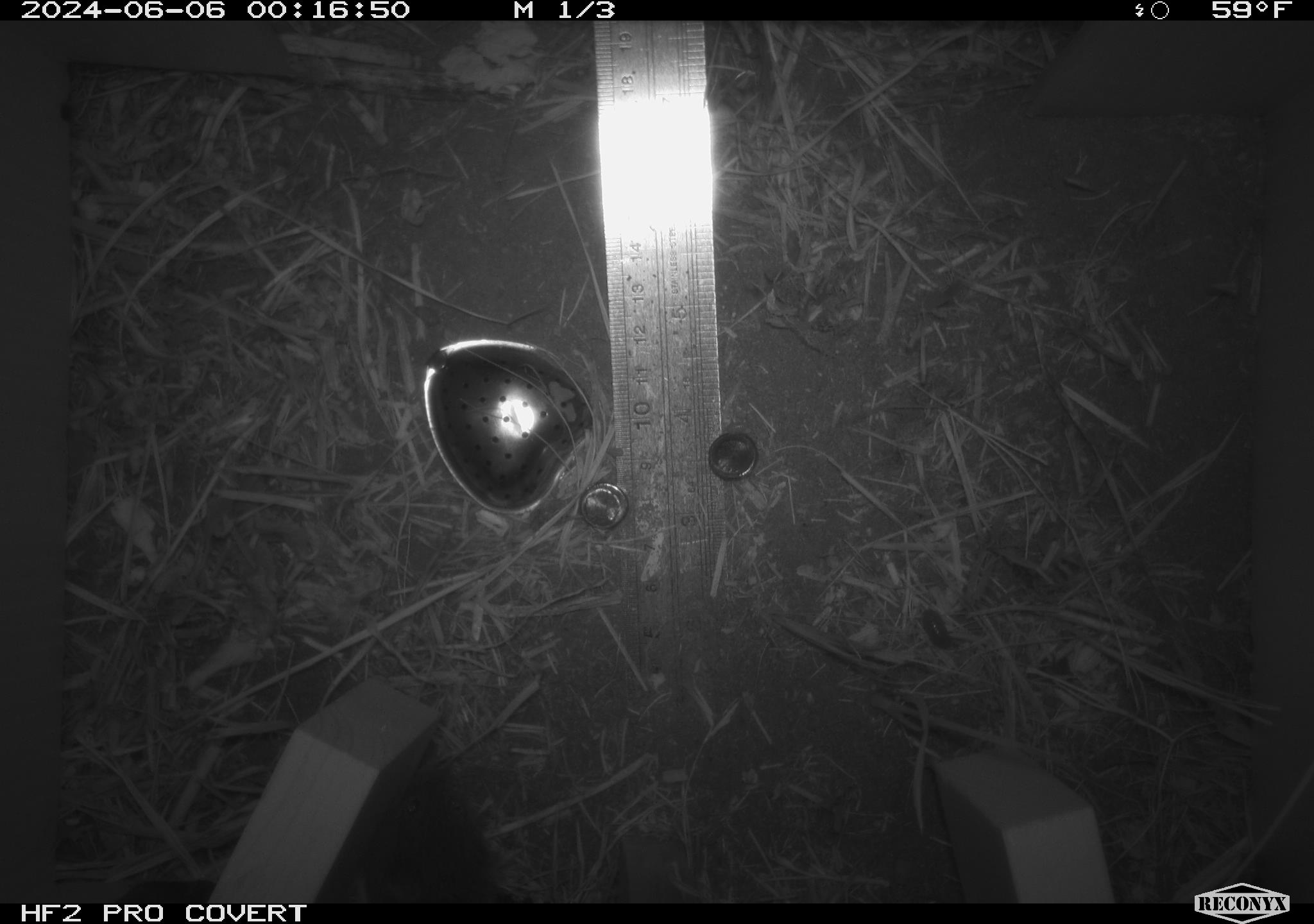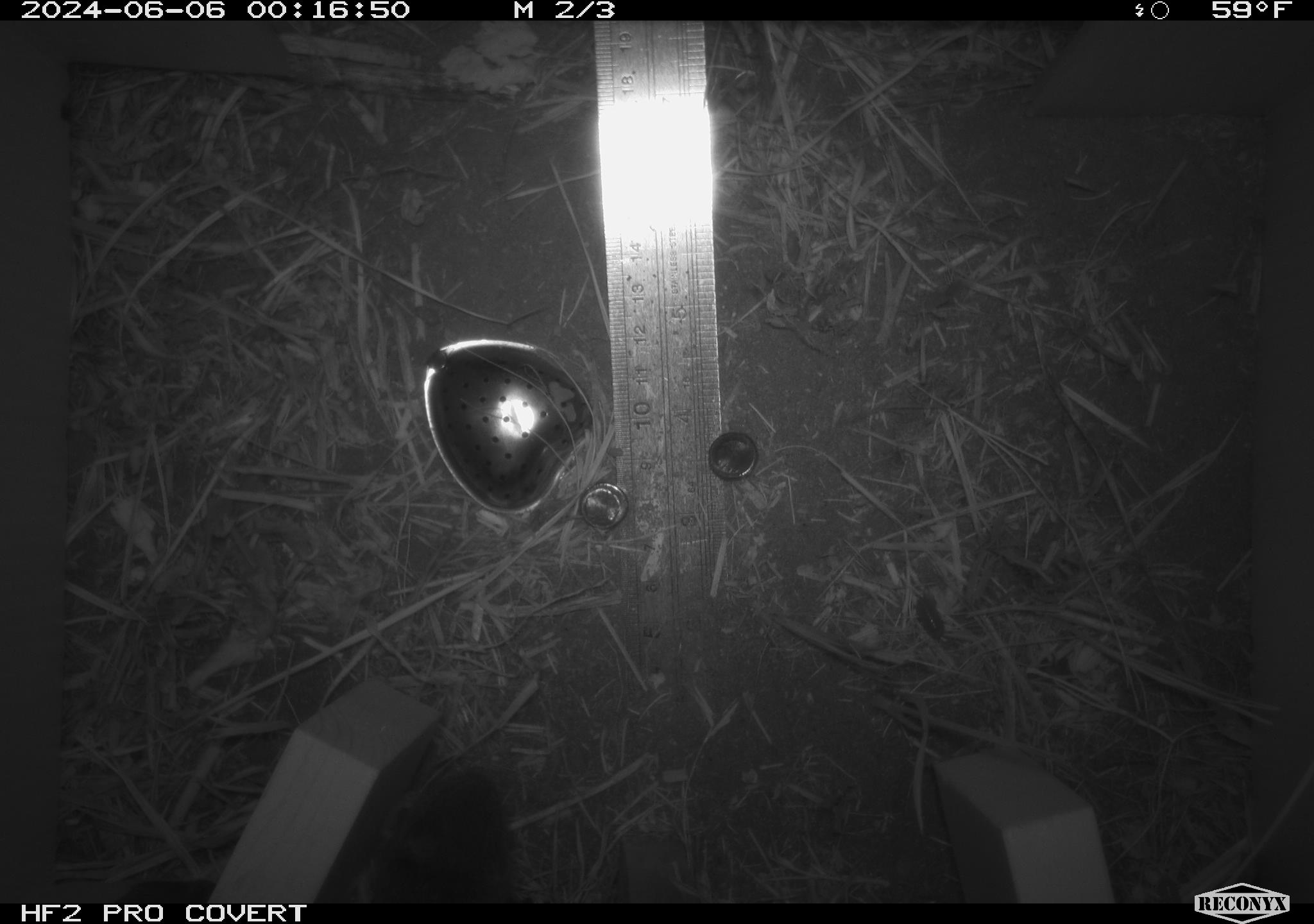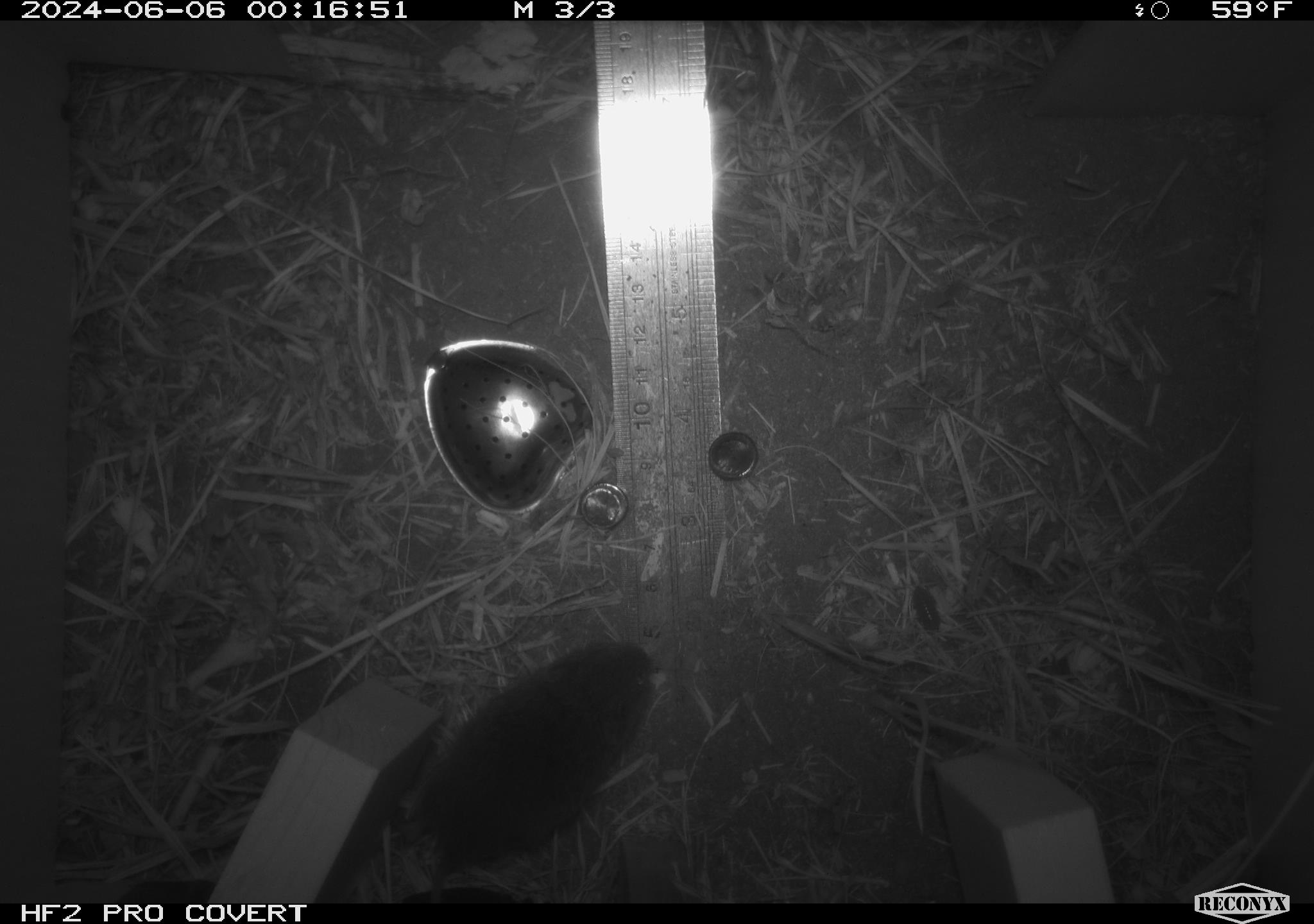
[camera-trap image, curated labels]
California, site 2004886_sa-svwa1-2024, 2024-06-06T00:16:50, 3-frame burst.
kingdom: Animalia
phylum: Chordata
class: Mammalia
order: Rodentia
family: Cricetidae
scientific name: Arvicolinae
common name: voles, lemmings, and muskrats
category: arvicolinae subfamily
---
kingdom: Animalia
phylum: Arthropoda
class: Malacostraca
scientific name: Malacostraca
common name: amphipods, crabs, isopods, krill, lobsters and shrimps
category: malacostracan